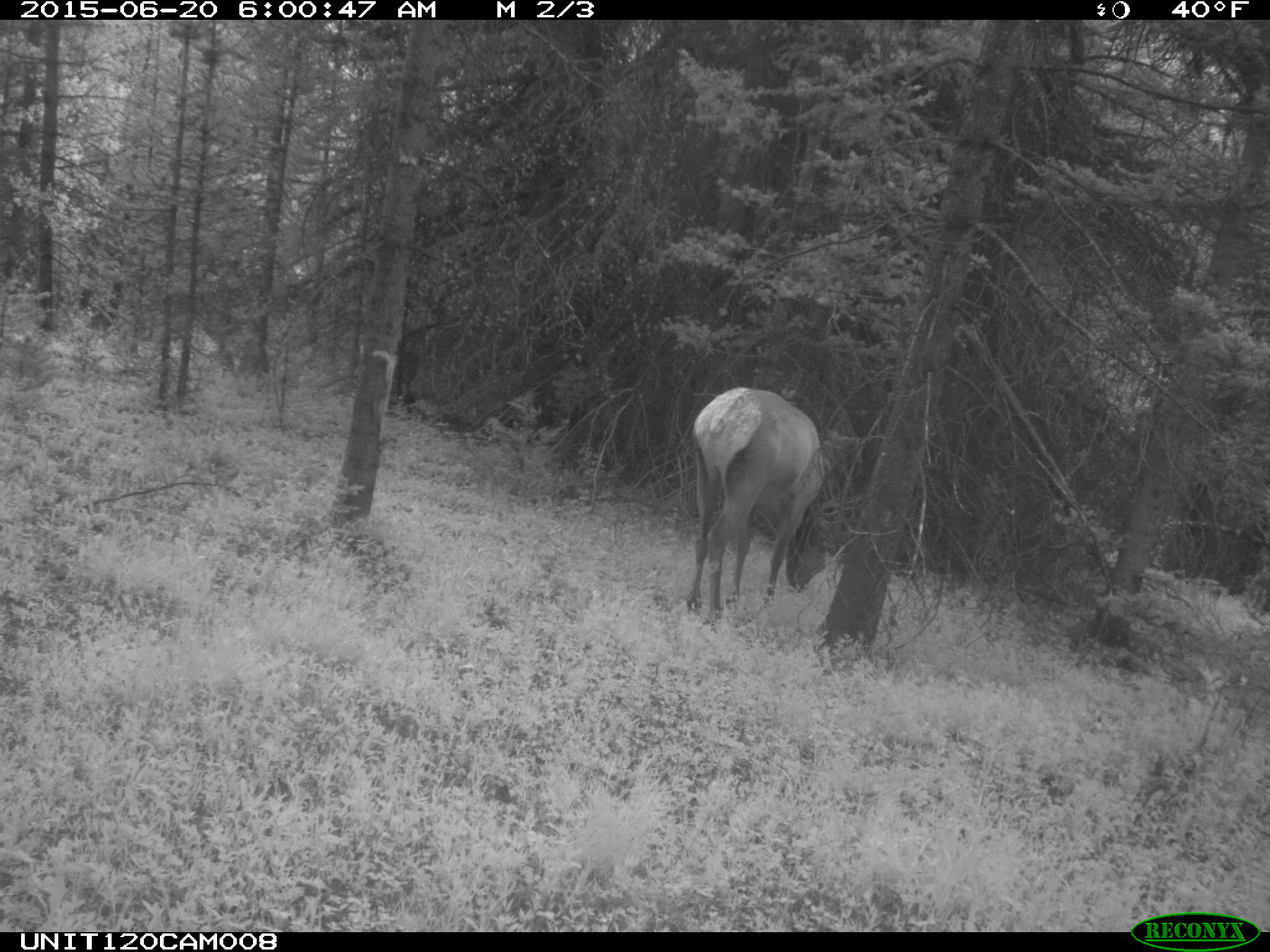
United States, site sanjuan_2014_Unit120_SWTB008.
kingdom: Animalia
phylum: Chordata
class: Mammalia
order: Artiodactyla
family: Cervidae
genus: Cervus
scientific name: Cervus elaphus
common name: red deer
Cervus elaphus (red deer).